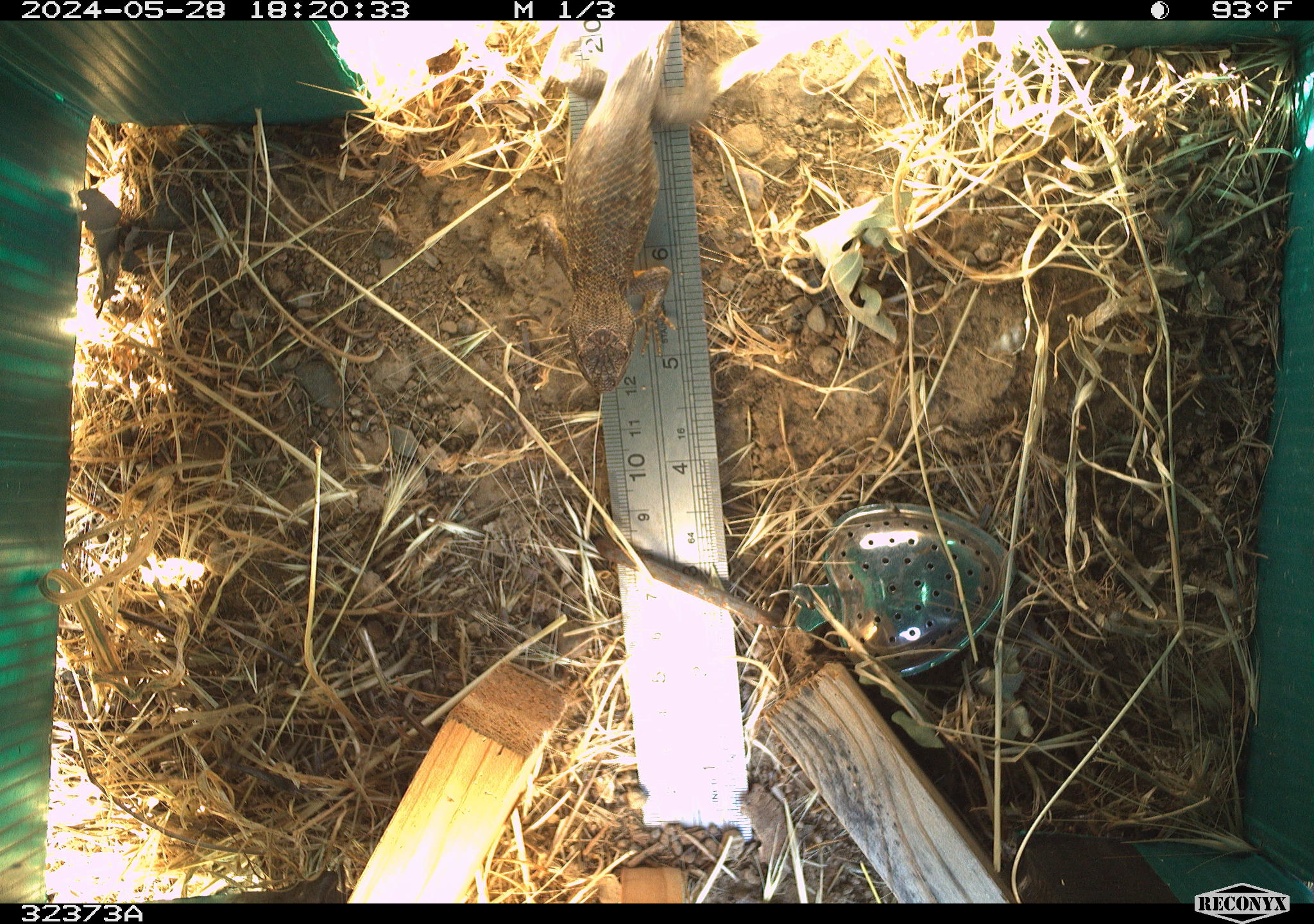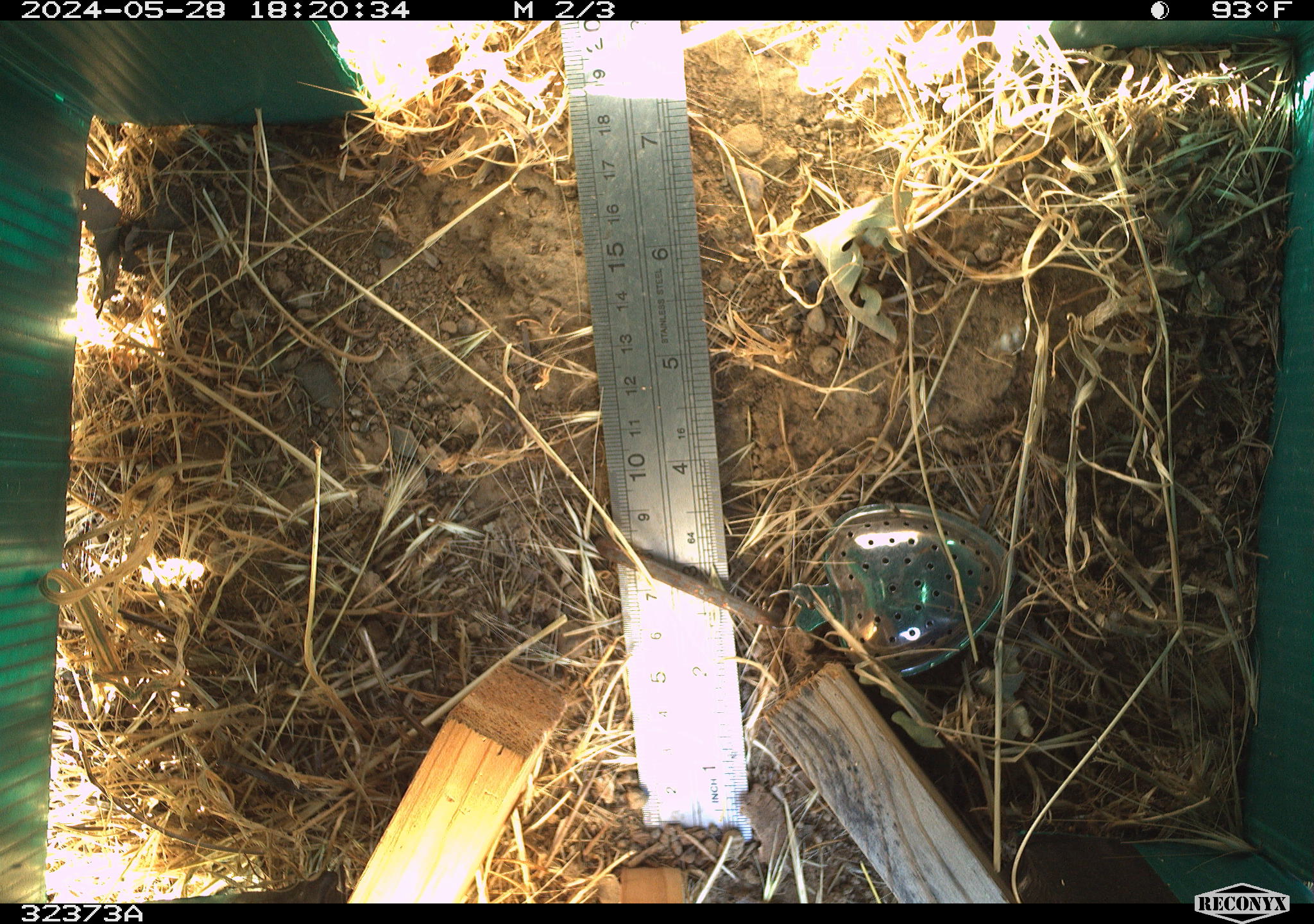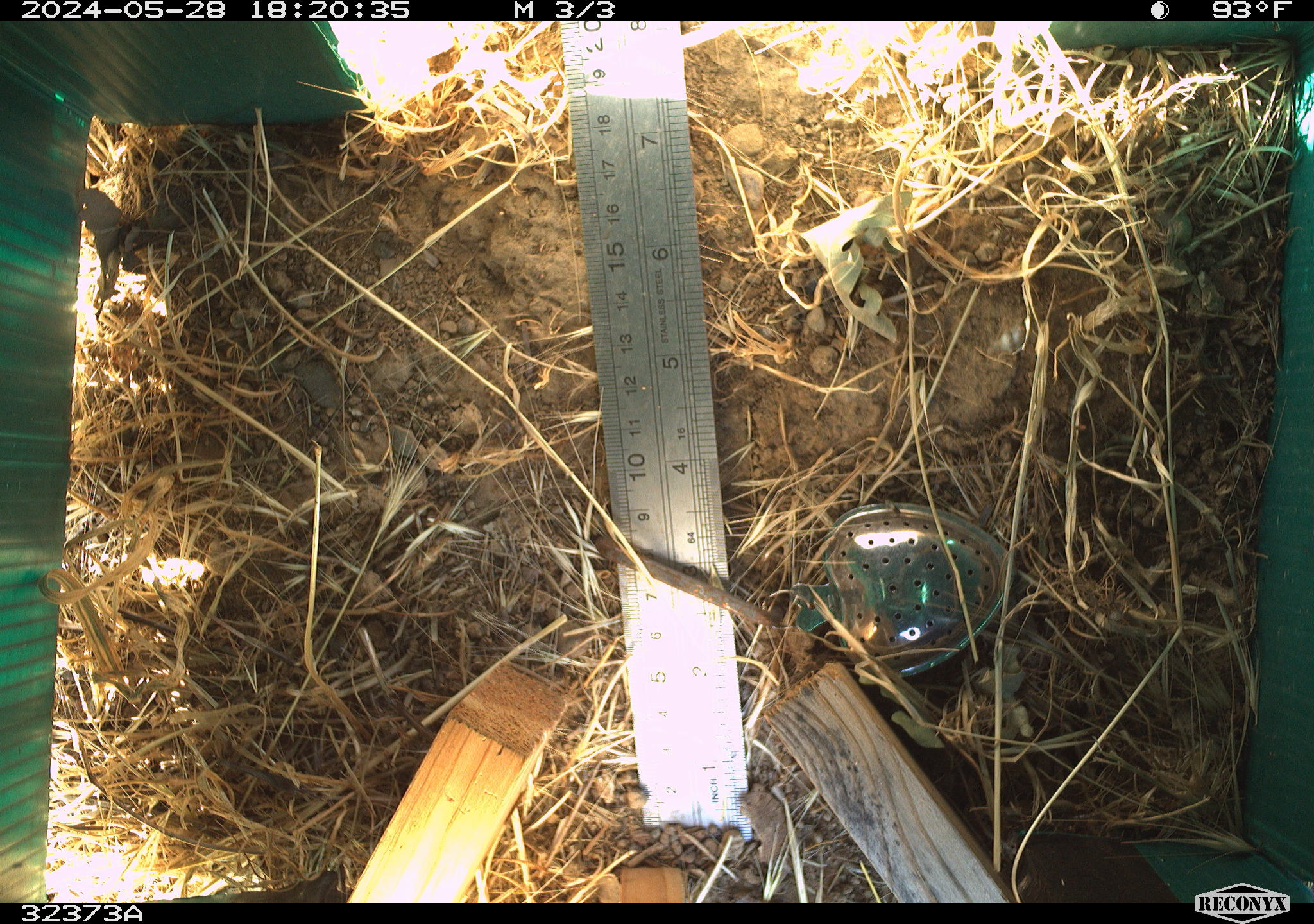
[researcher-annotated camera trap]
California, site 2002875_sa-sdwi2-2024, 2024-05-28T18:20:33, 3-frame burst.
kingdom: Animalia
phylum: Chordata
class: Reptilia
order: Squamata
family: Phrynosomatidae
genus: Sceloporus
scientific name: Sceloporus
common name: spiny lizards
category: sceloporus species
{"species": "sceloporus species (spiny lizards) (Sceloporus)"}